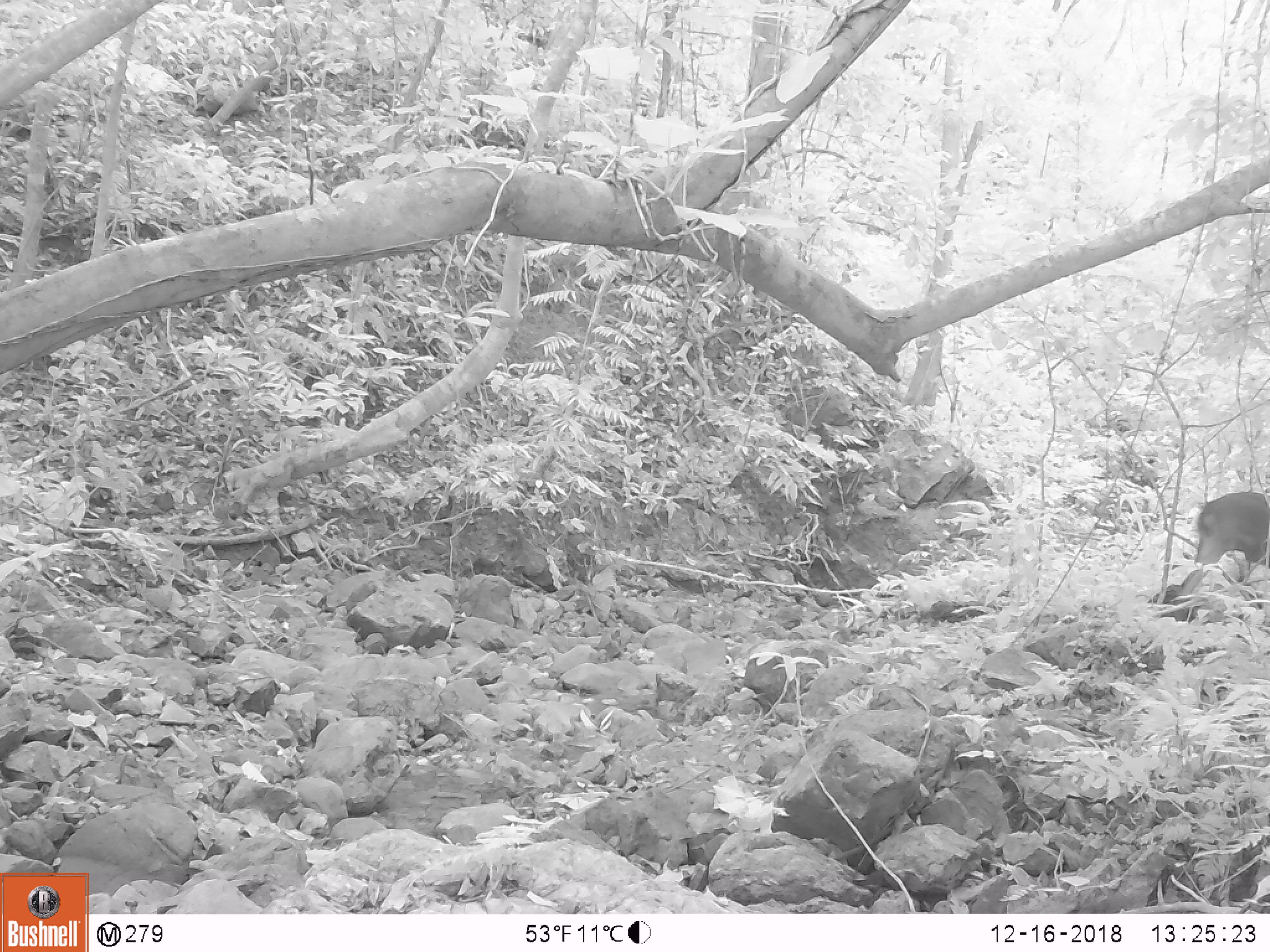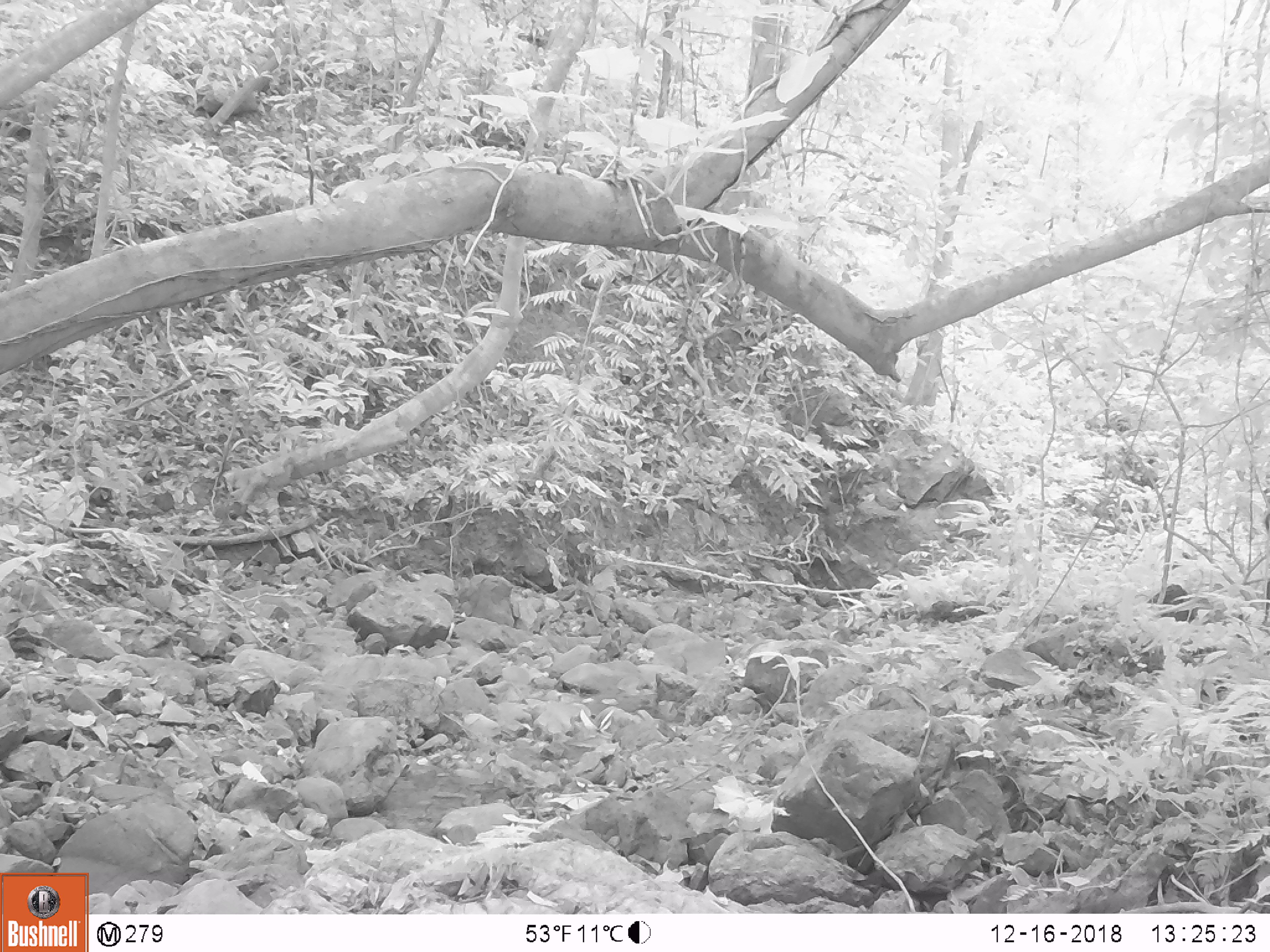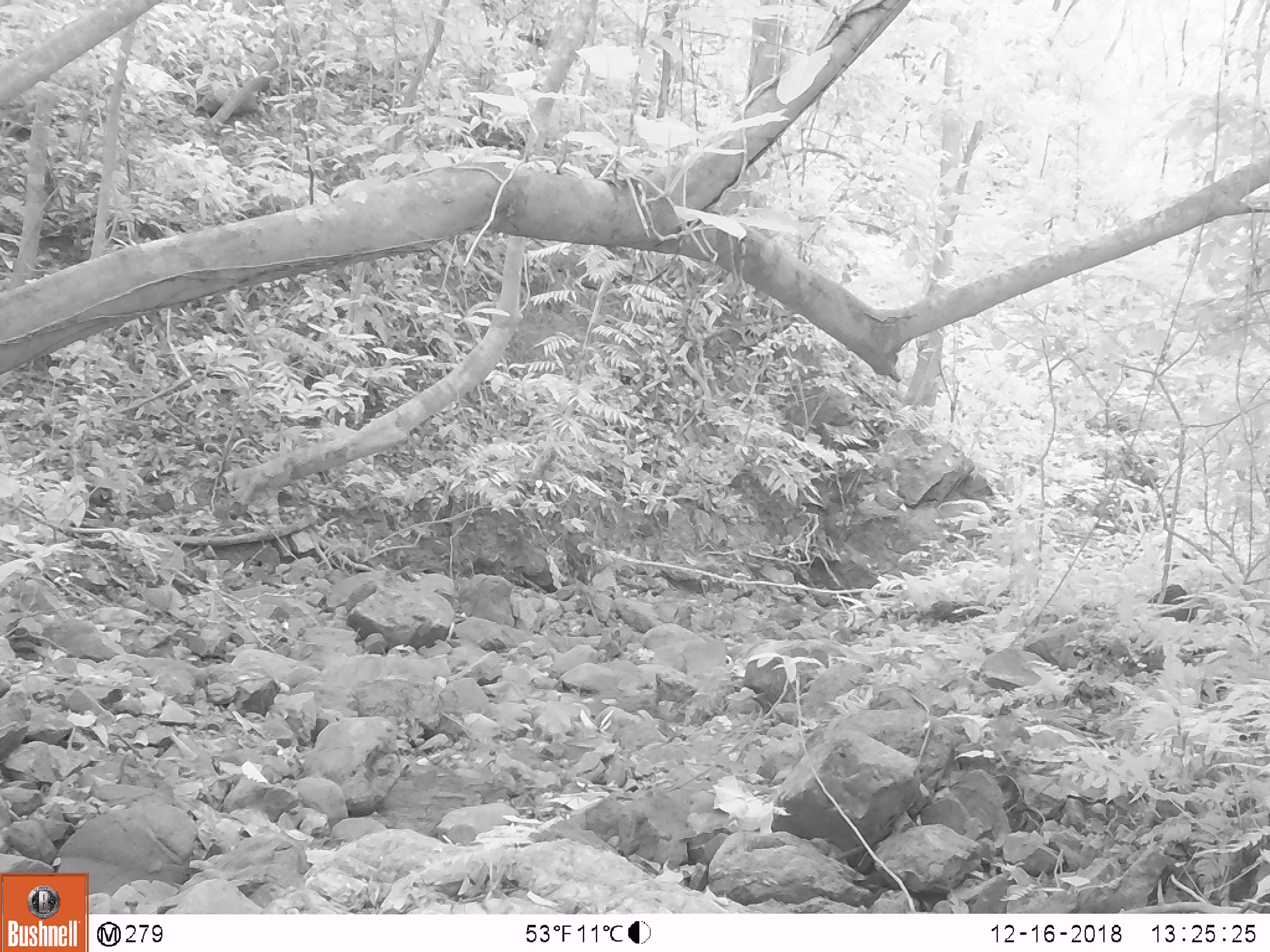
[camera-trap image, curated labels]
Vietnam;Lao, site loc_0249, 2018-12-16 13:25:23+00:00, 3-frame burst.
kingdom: Animalia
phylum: Chordata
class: Mammalia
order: Artiodactyla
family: Cervidae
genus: Muntiacus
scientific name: Muntiacus vuquangensis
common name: large-antlered muntjac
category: large antlered muntjac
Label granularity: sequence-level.